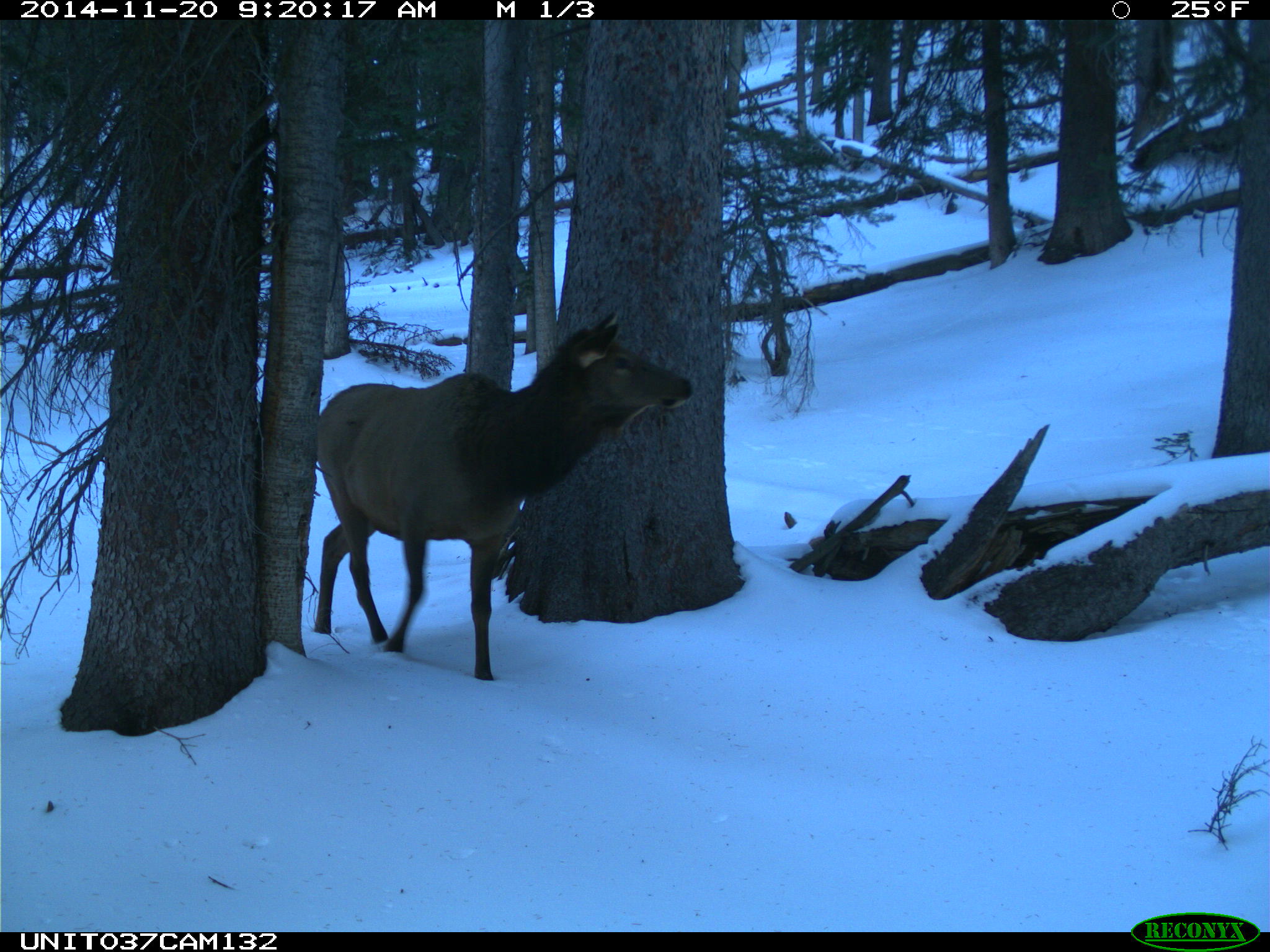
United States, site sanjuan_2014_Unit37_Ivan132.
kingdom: Animalia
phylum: Chordata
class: Mammalia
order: Artiodactyla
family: Cervidae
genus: Cervus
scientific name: Cervus elaphus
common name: red deer